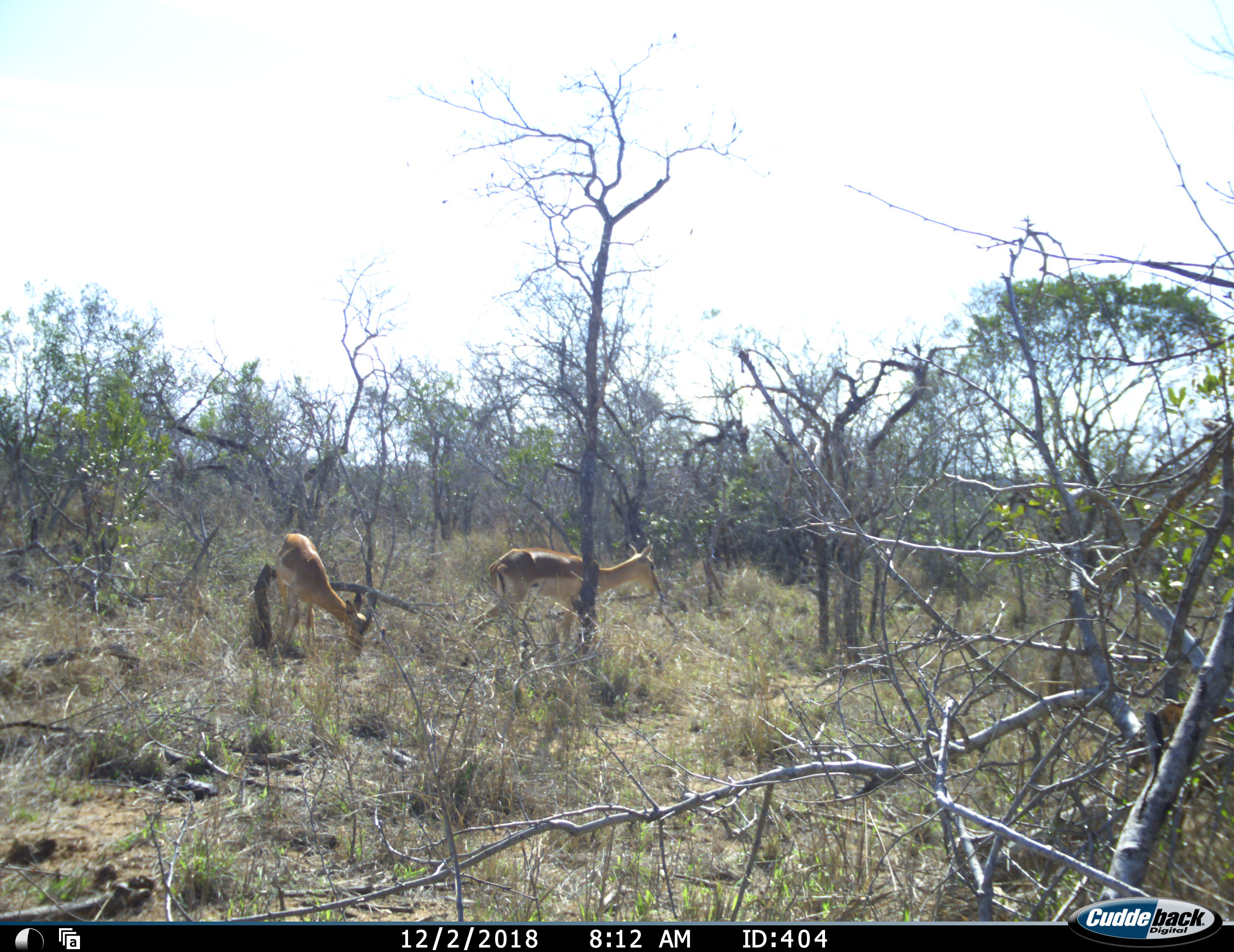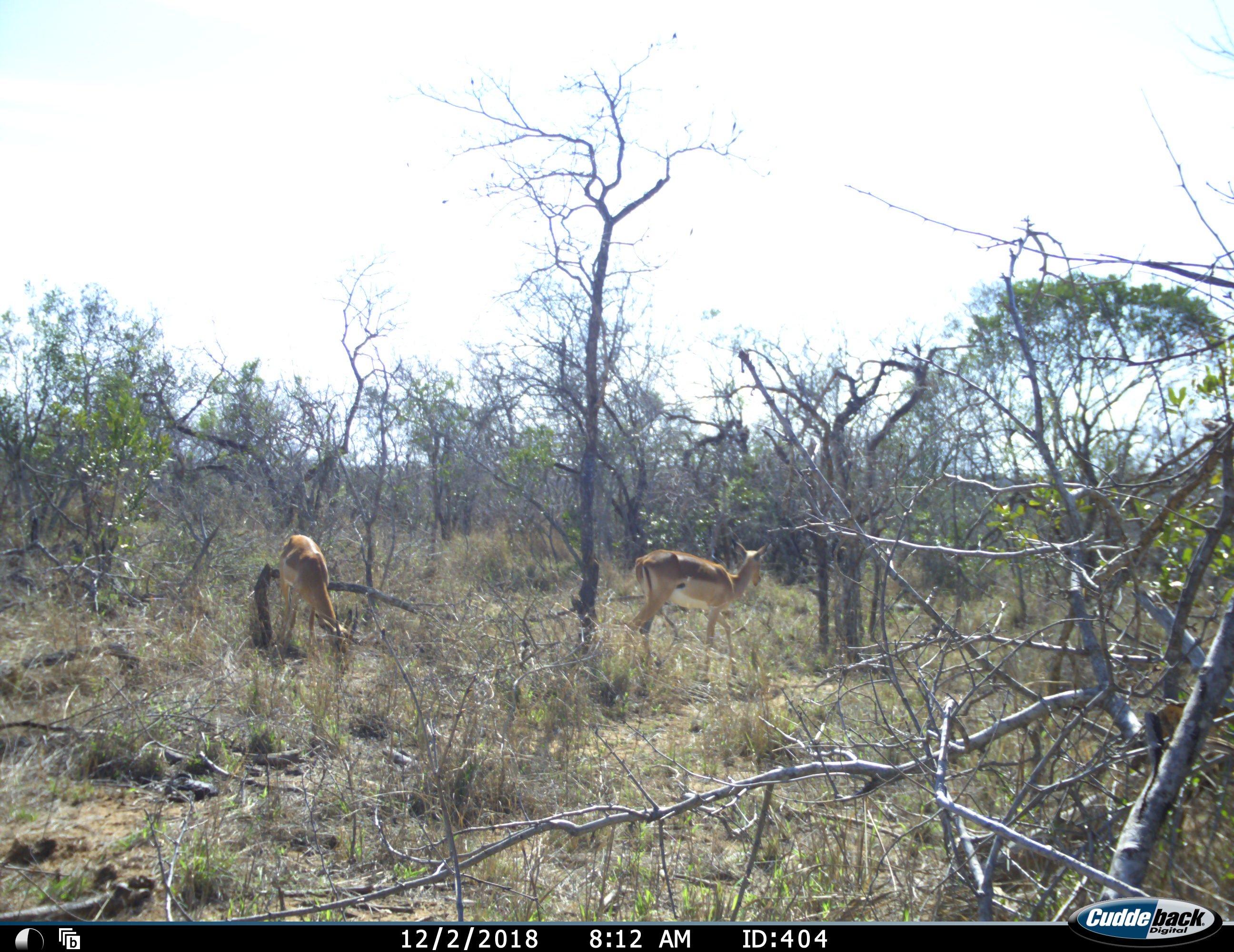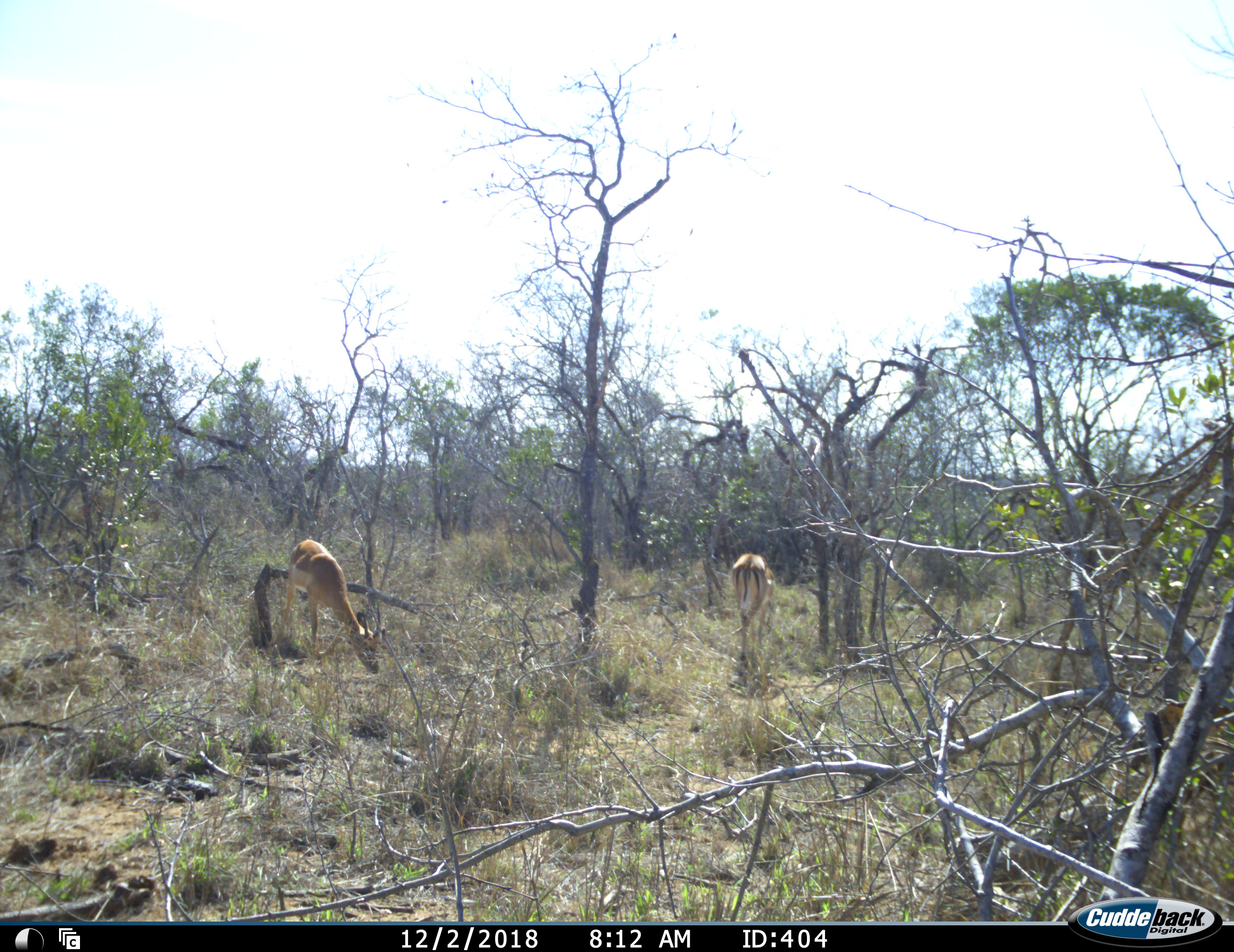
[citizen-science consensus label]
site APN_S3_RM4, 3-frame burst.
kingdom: Animalia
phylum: Chordata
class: Mammalia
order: Artiodactyla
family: Bovidae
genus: Aepyceros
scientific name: Aepyceros melampus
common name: impala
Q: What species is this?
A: Impala (Aepyceros melampus).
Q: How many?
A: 2.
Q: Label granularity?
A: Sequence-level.